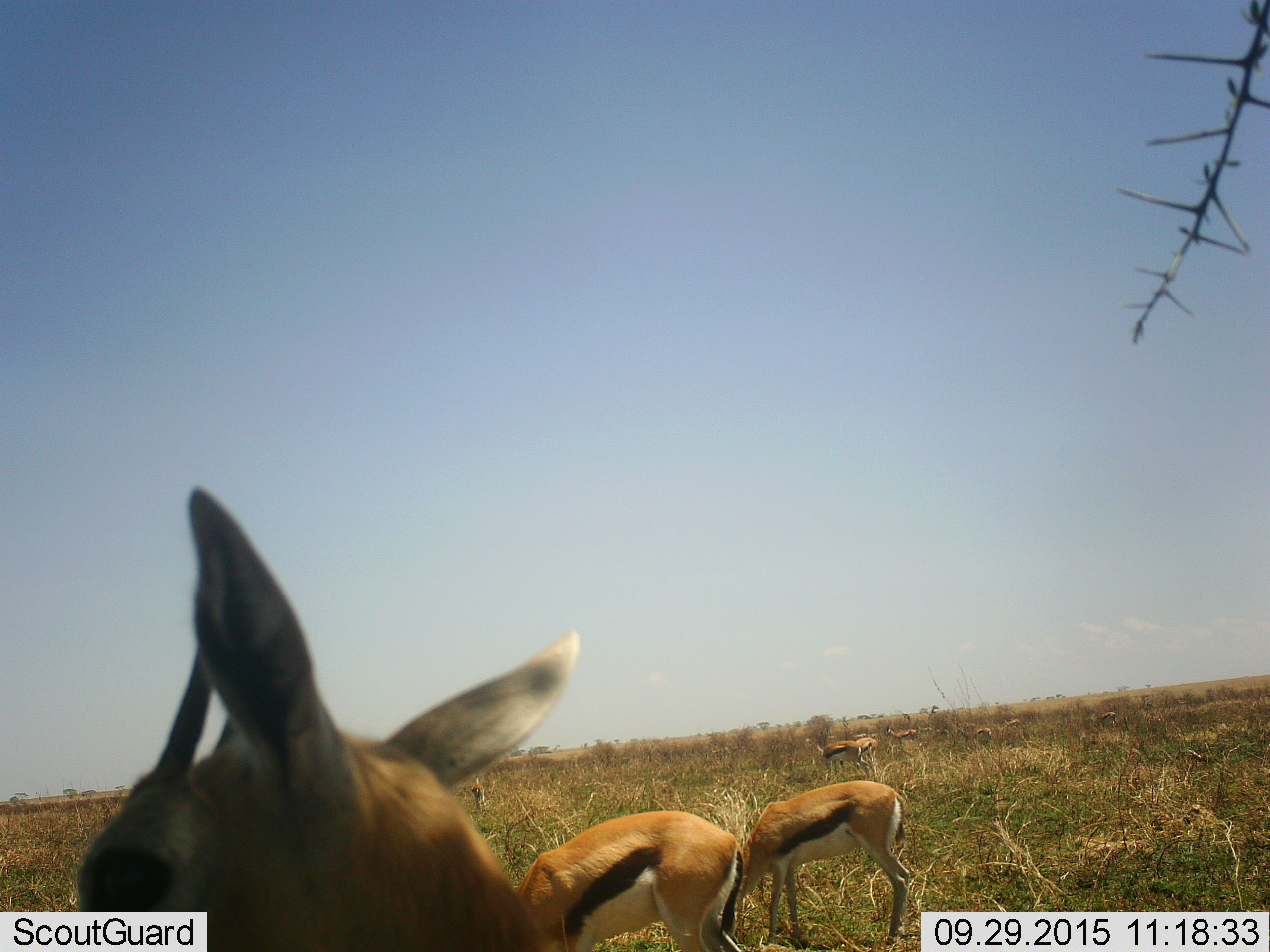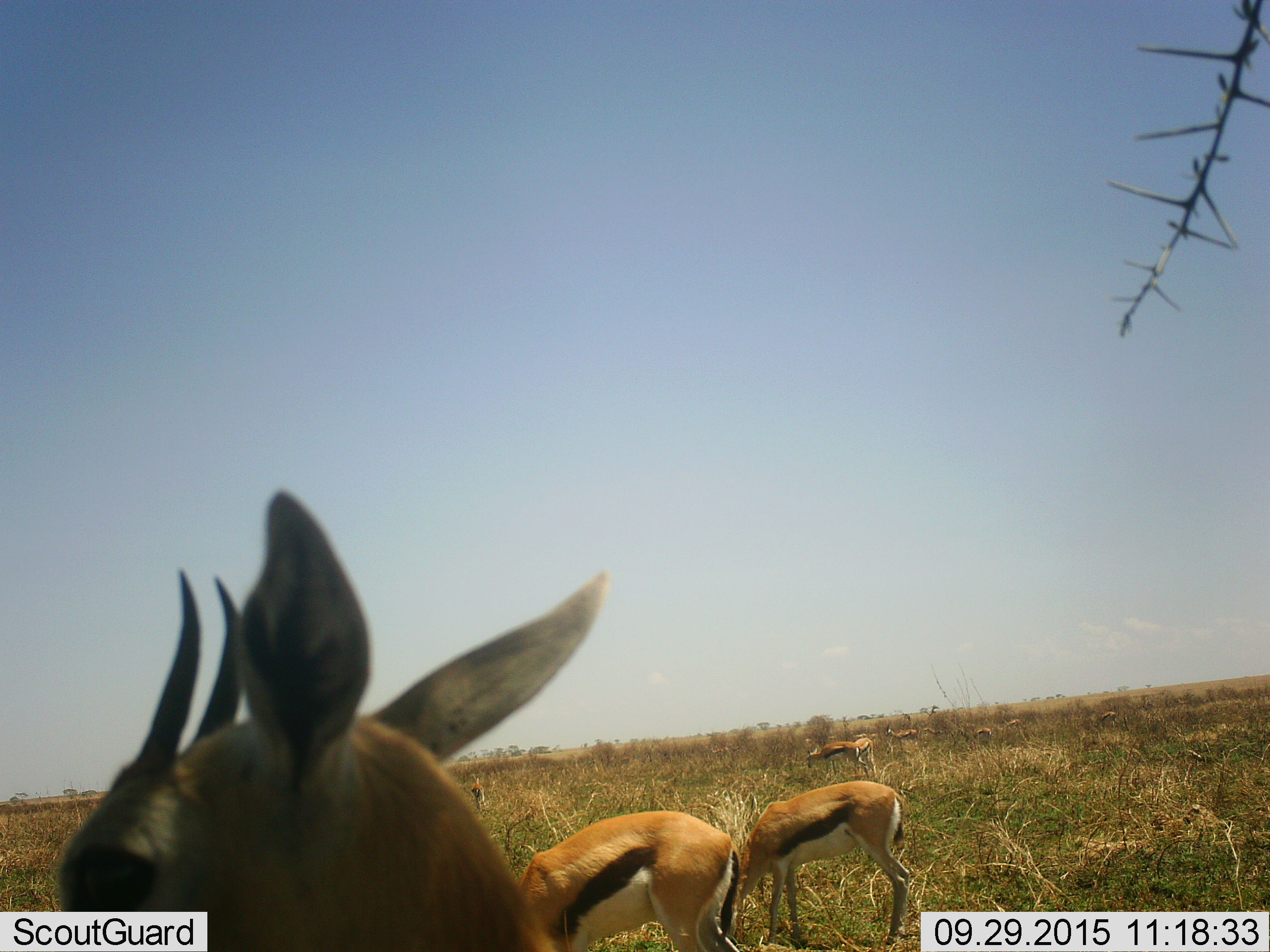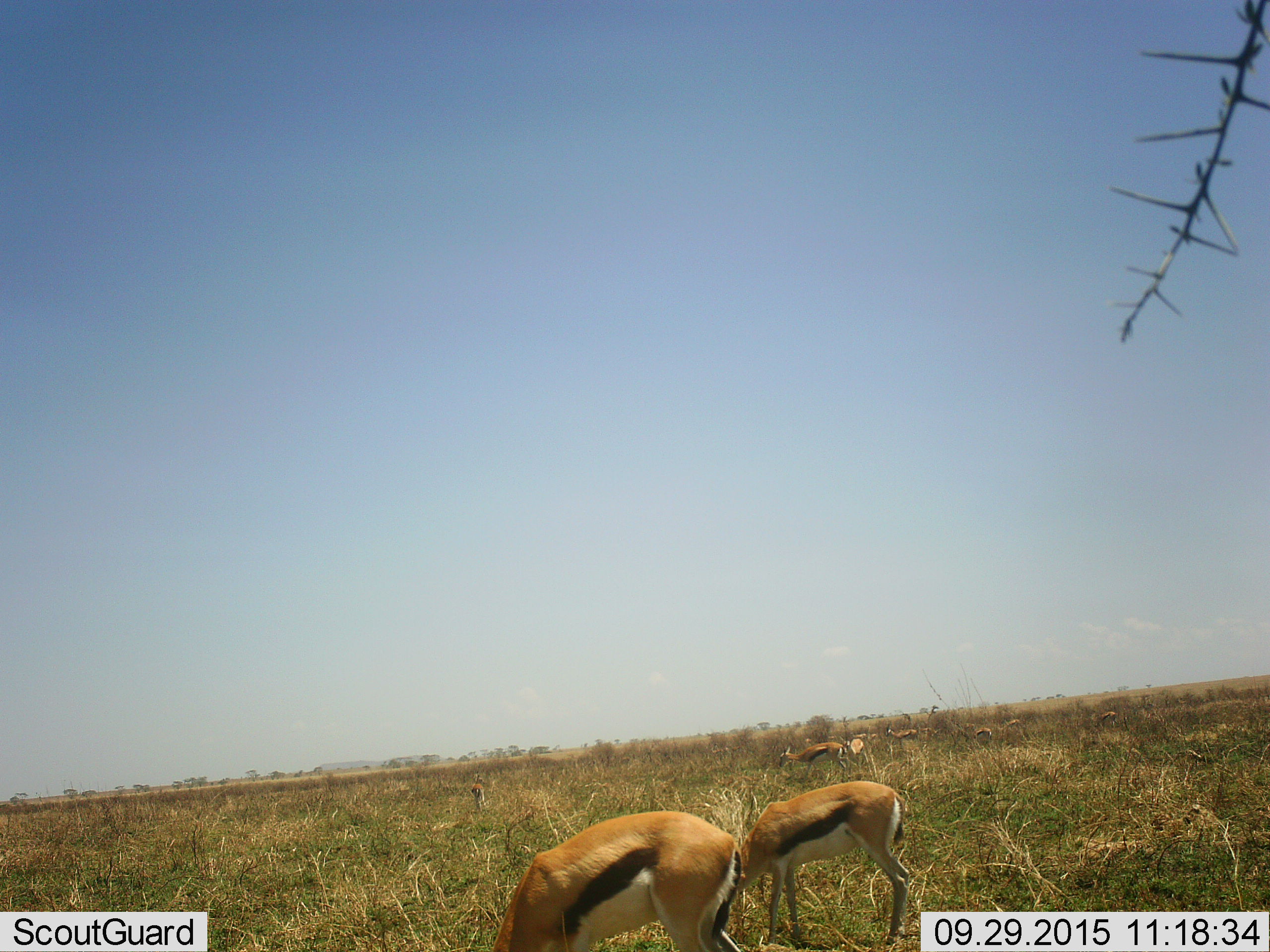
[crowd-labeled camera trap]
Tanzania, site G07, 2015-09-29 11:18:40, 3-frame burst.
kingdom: Animalia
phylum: Chordata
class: Mammalia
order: Artiodactyla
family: Bovidae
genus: Eudorcas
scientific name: Eudorcas thomsonii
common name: thomson's gazelle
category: gazellethomsons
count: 11-50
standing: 50%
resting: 0%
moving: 30%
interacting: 0%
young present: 10%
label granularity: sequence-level